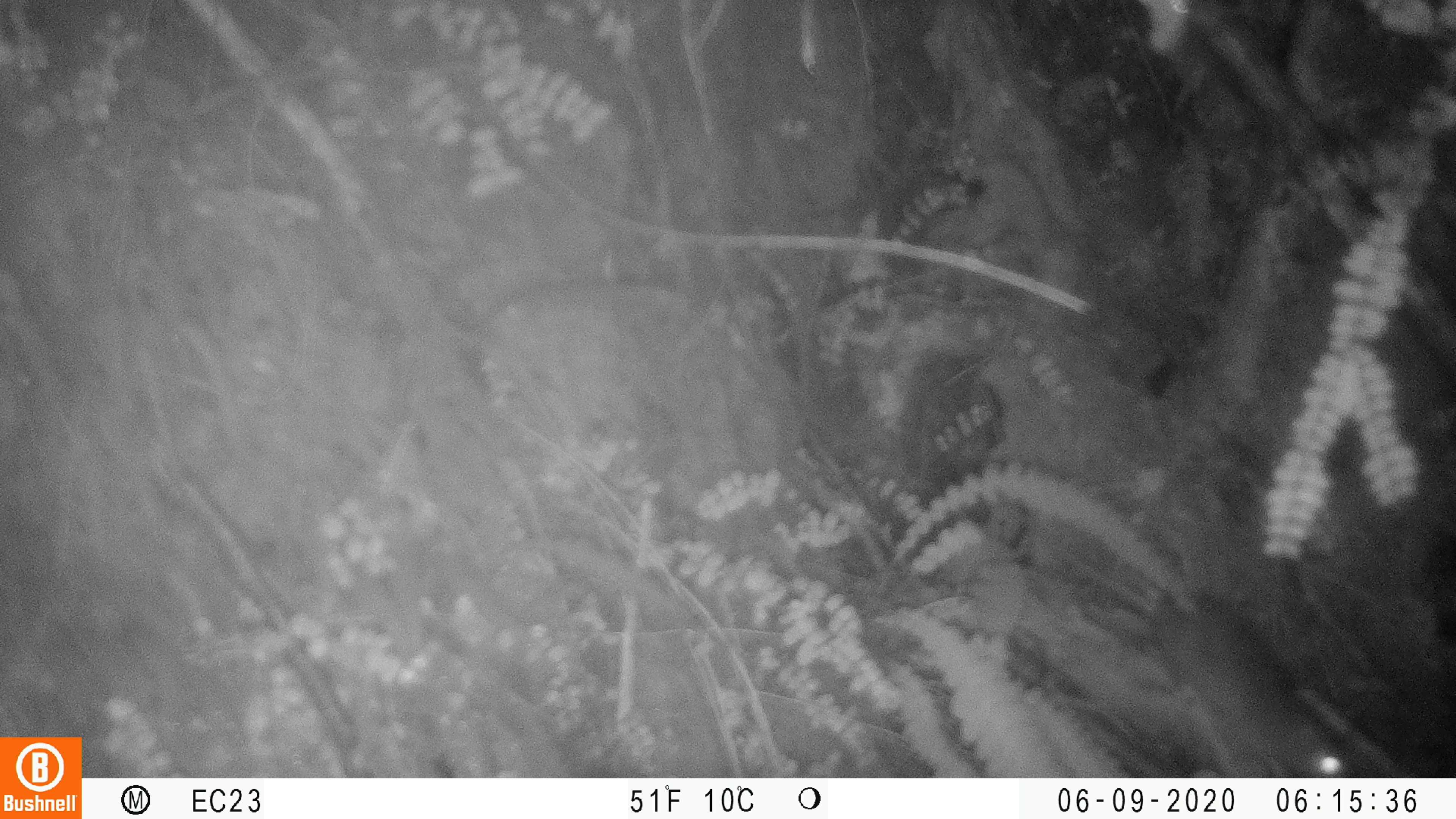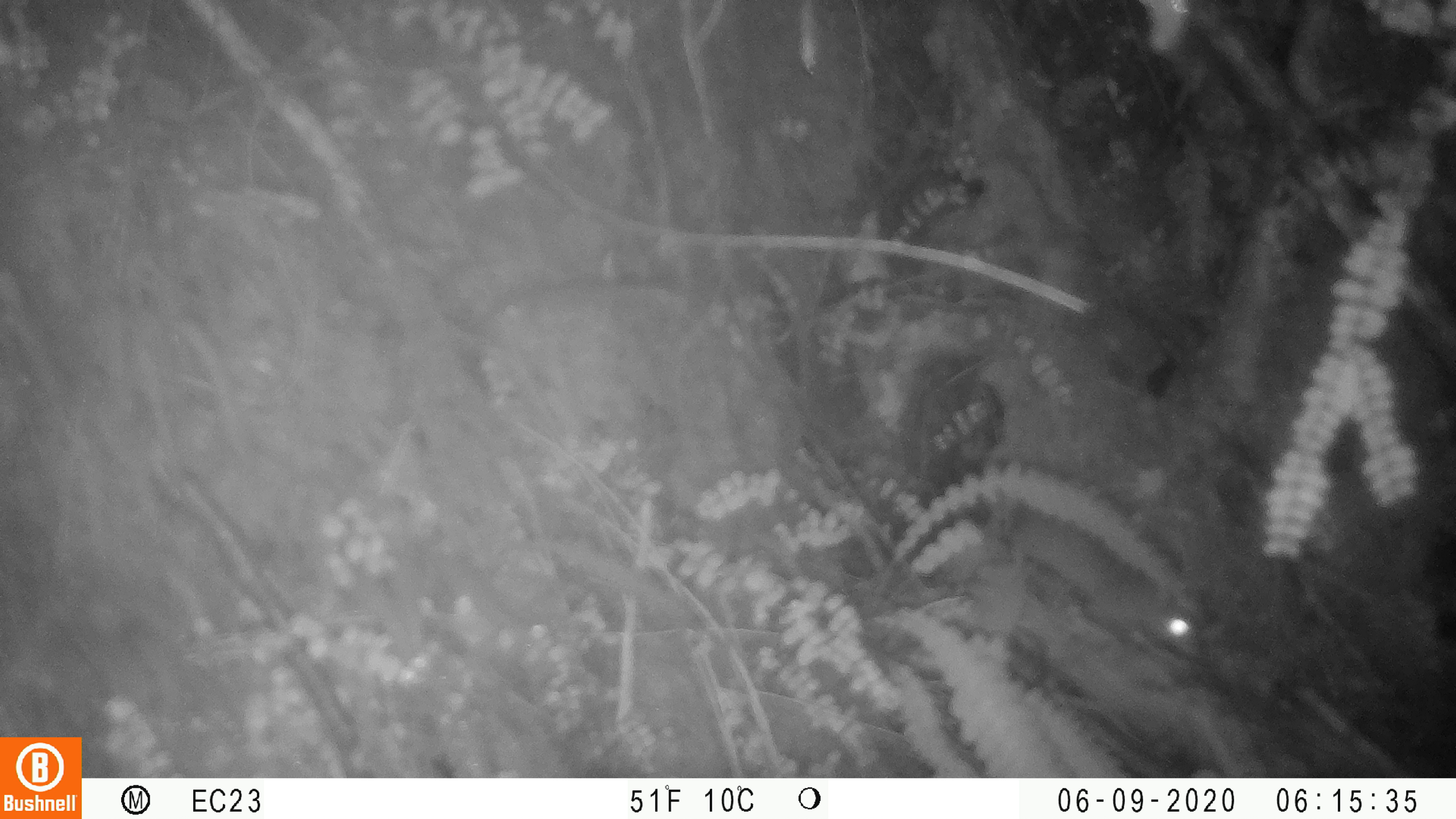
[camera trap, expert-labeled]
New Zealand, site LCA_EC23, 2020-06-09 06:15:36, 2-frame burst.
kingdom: Animalia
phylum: Chordata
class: Mammalia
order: Rodentia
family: Muridae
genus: Rattus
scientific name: Rattus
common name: rat